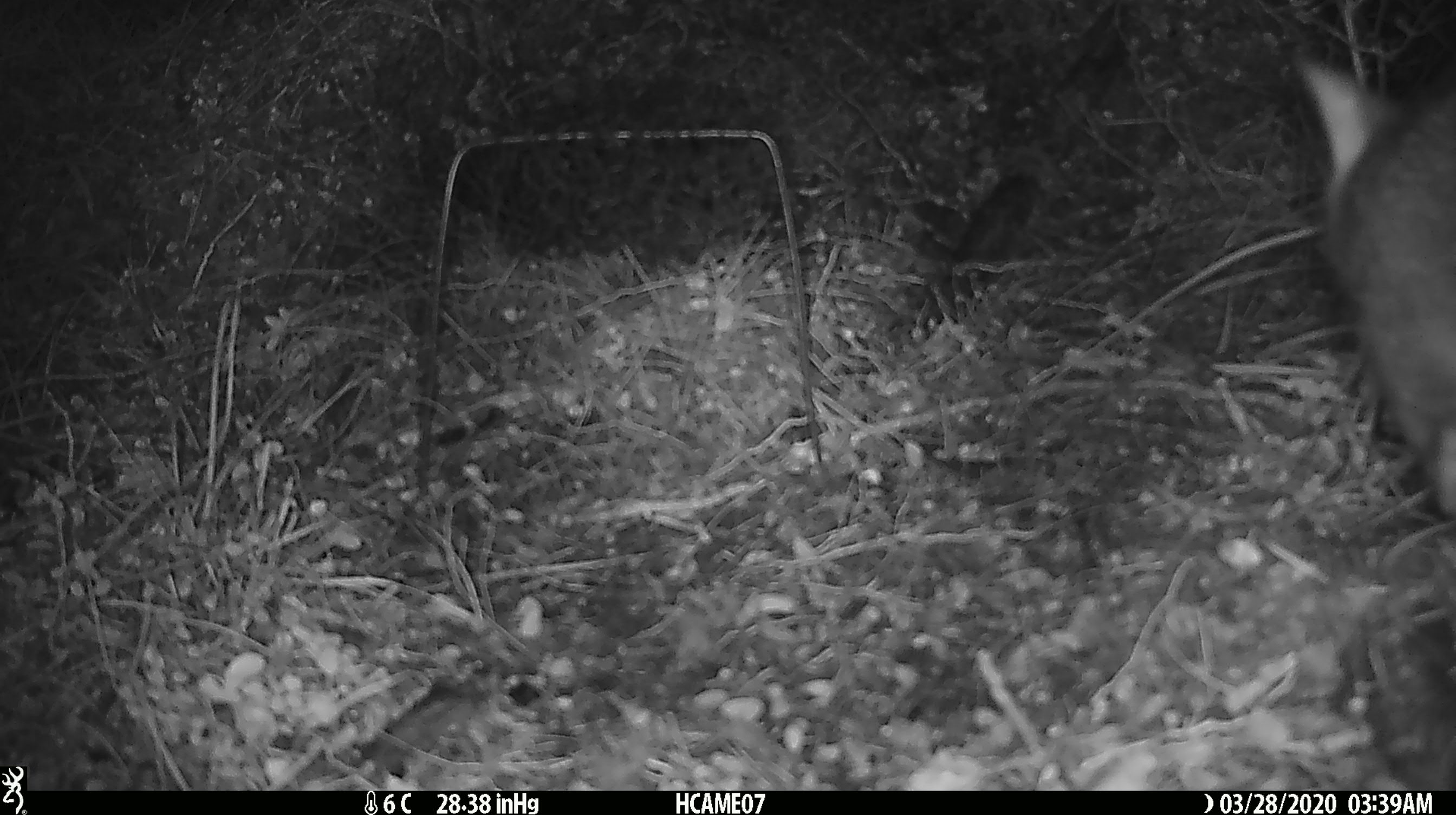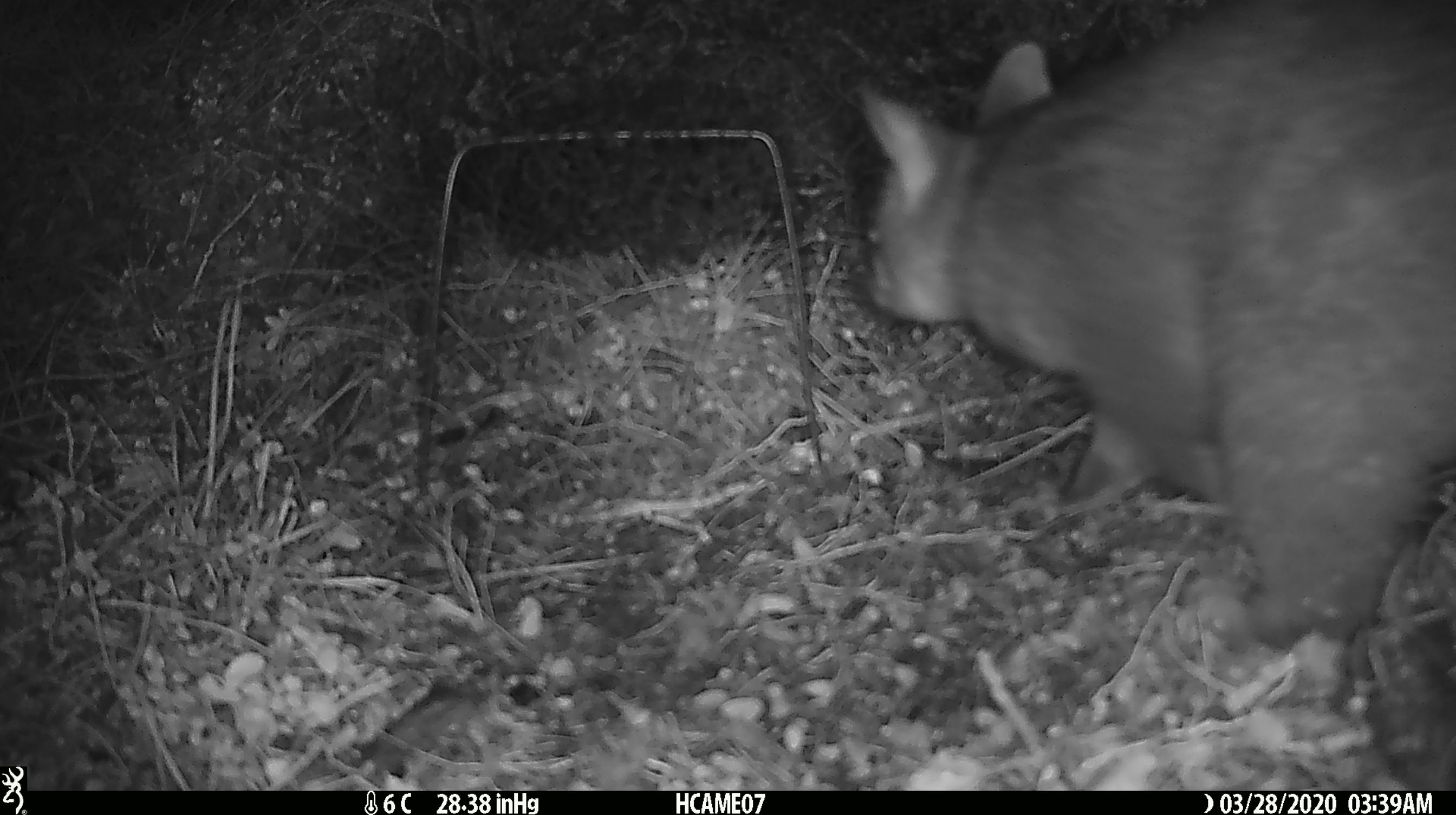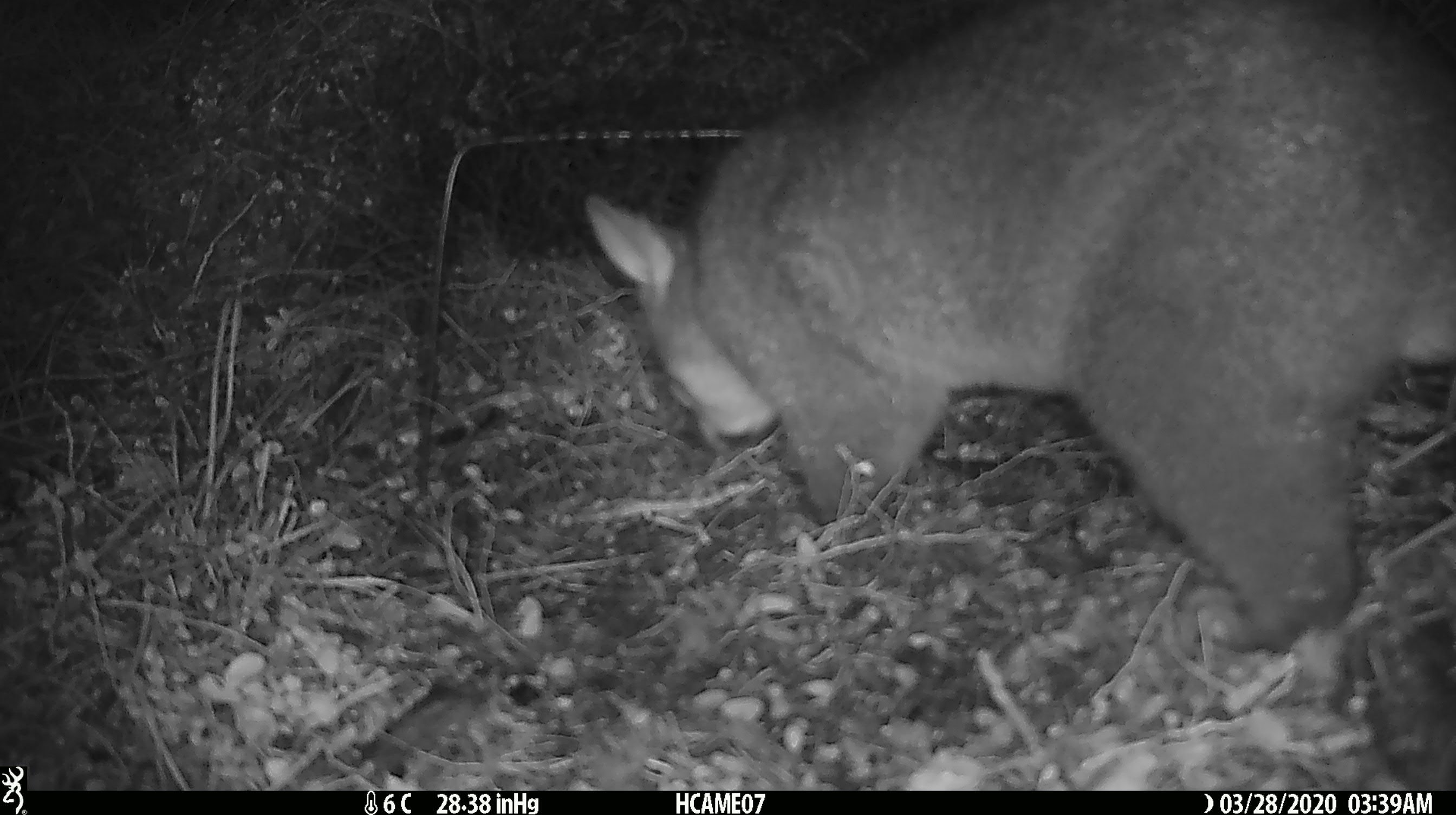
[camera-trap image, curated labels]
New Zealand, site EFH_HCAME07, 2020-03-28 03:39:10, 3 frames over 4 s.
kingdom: Animalia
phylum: Chordata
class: Mammalia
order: Diprotodontia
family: Phalangeridae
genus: Trichosurus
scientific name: Trichosurus vulpecula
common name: common brushtail possum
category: possum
Possum (common brushtail possum) (Trichosurus vulpecula).